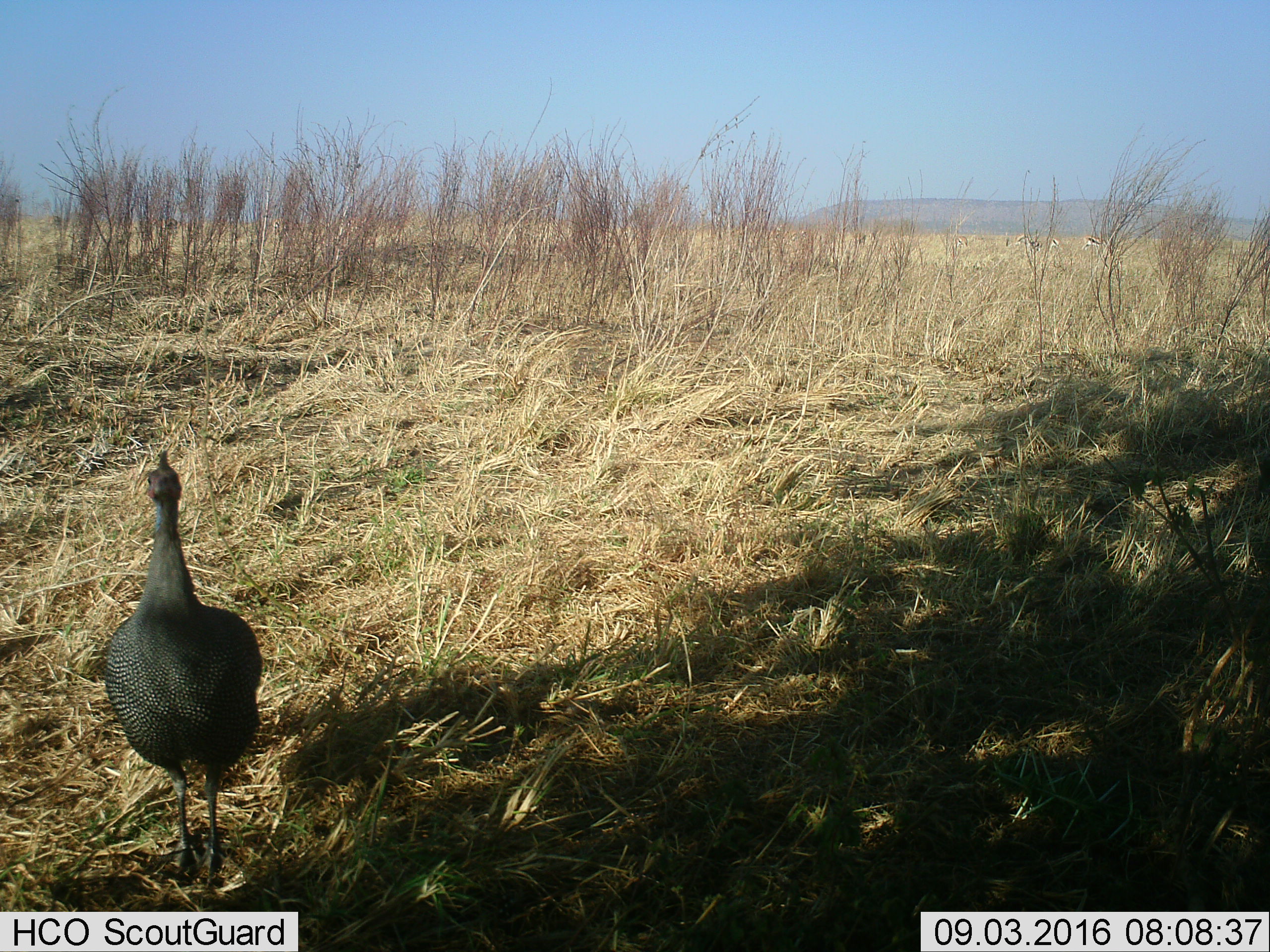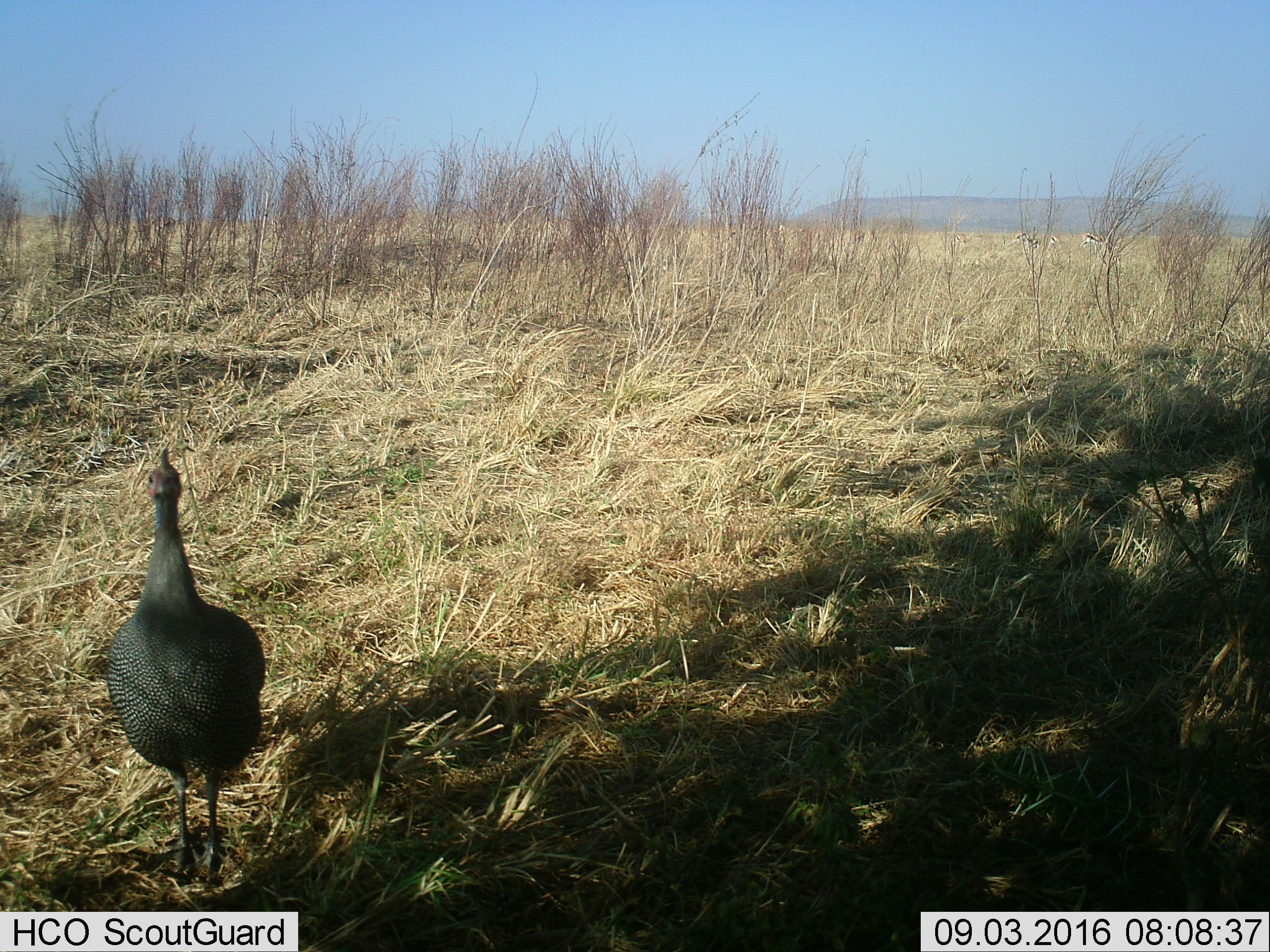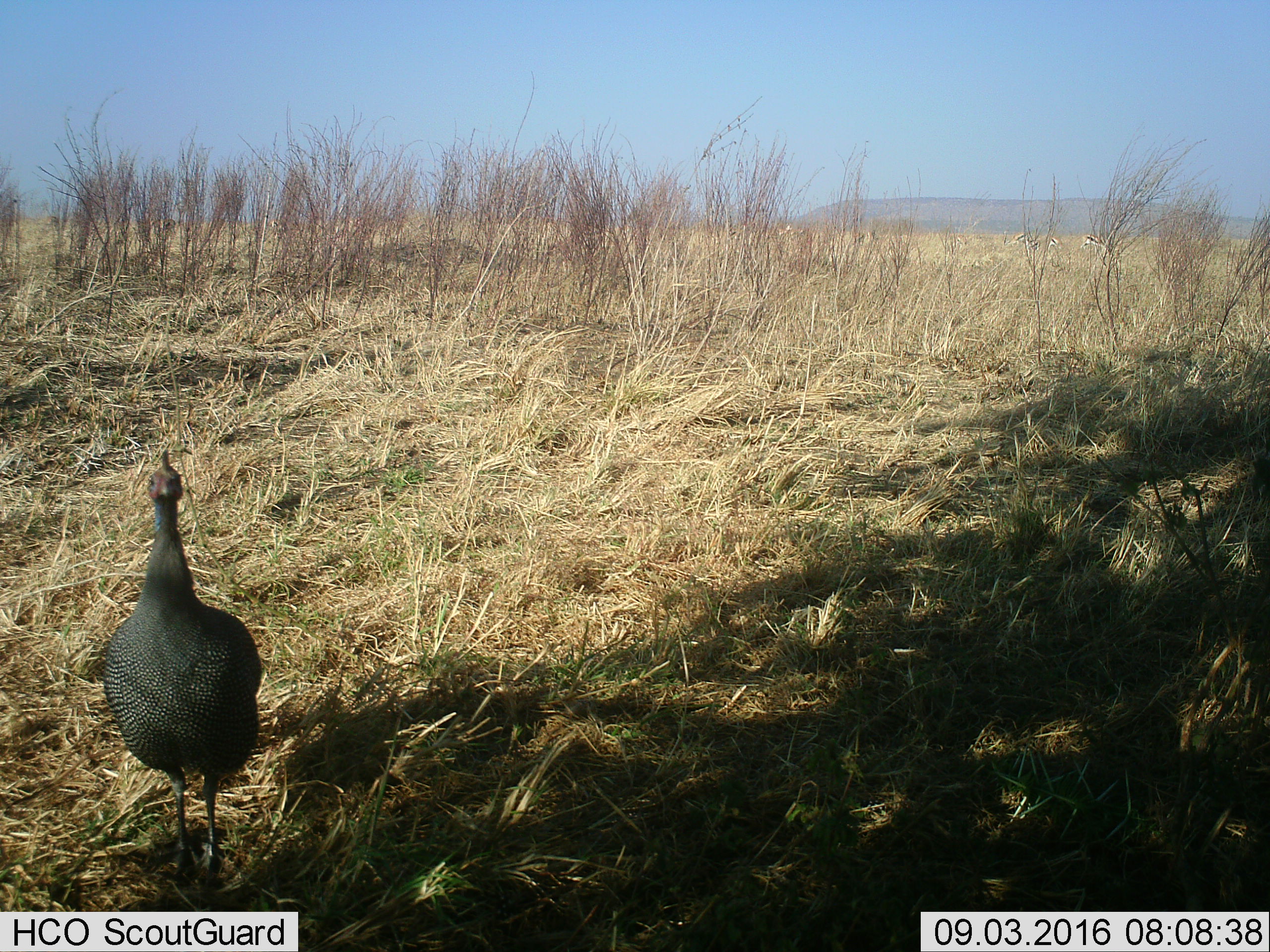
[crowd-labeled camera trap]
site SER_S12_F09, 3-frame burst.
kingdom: Animalia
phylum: Chordata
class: Aves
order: Galliformes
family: Numididae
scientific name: Numididae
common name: guineafowl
Guineafowl (Numididae), count 1. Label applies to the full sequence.